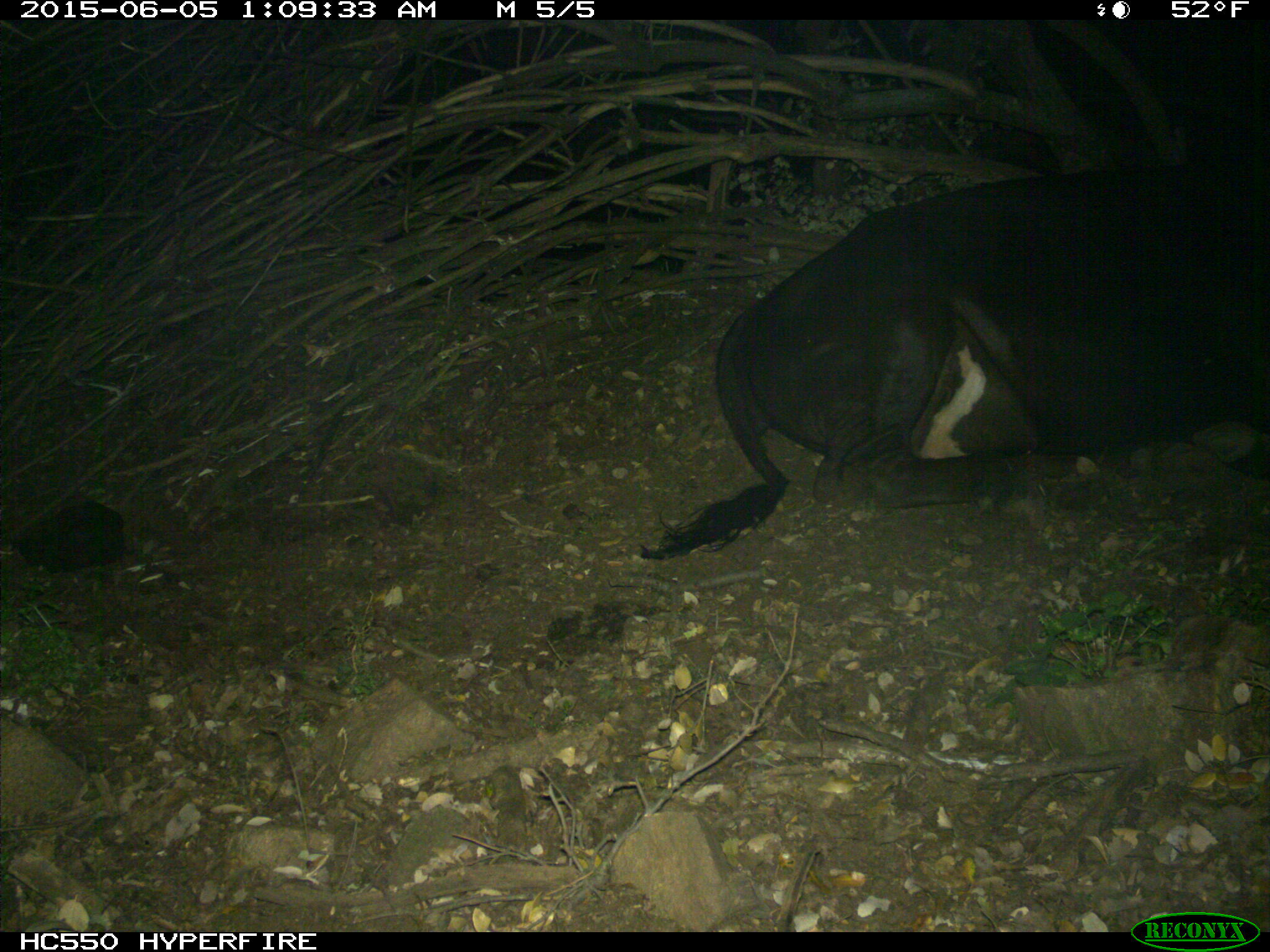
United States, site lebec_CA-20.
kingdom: Animalia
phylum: Chordata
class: Mammalia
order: Artiodactyla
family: Bovidae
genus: Bos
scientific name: Bos taurus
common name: domestic cow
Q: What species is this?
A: Bos taurus (domestic cow).